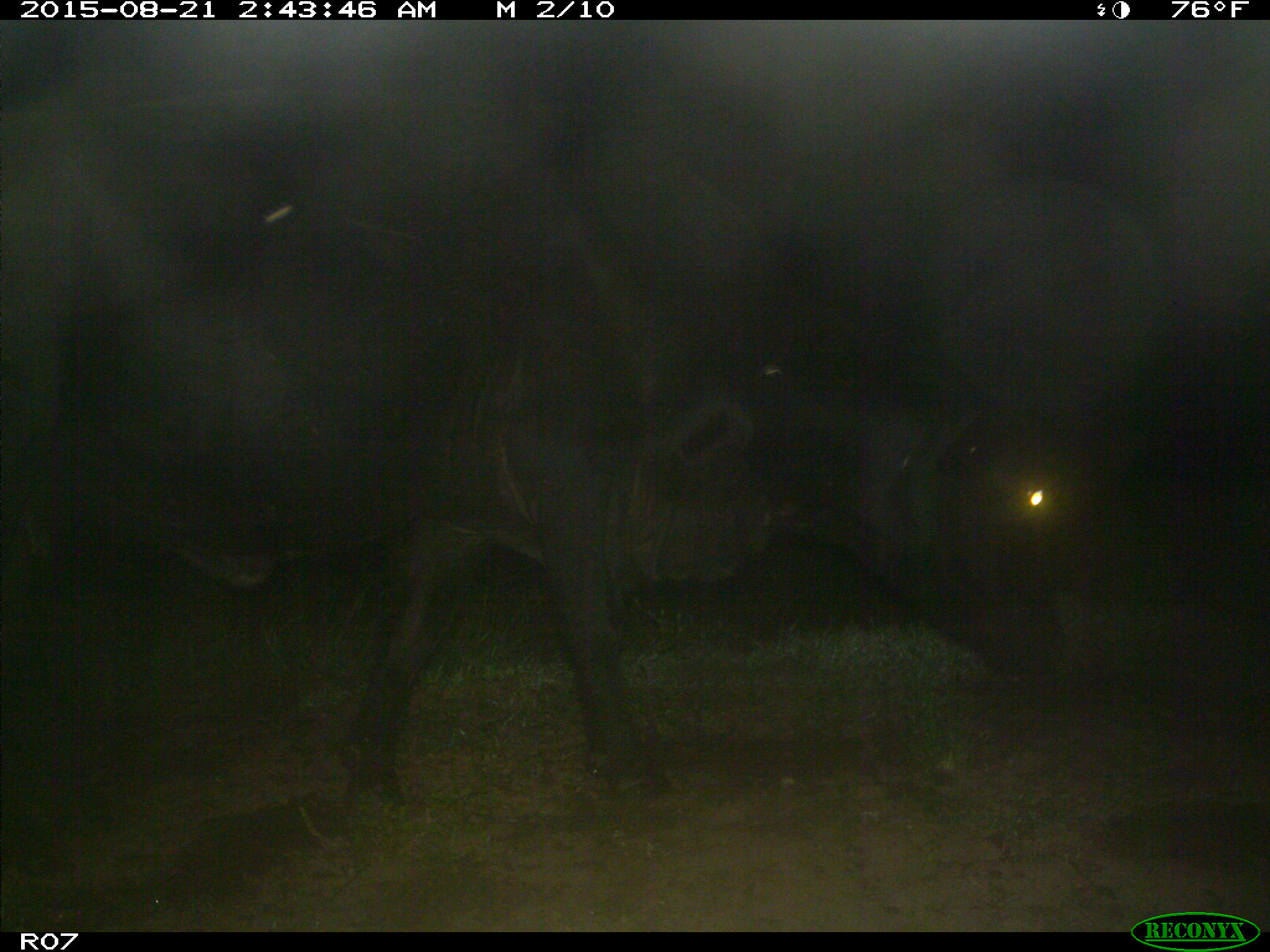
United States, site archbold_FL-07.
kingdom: Animalia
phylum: Chordata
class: Mammalia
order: Artiodactyla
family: Bovidae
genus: Bos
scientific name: Bos taurus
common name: domestic cow